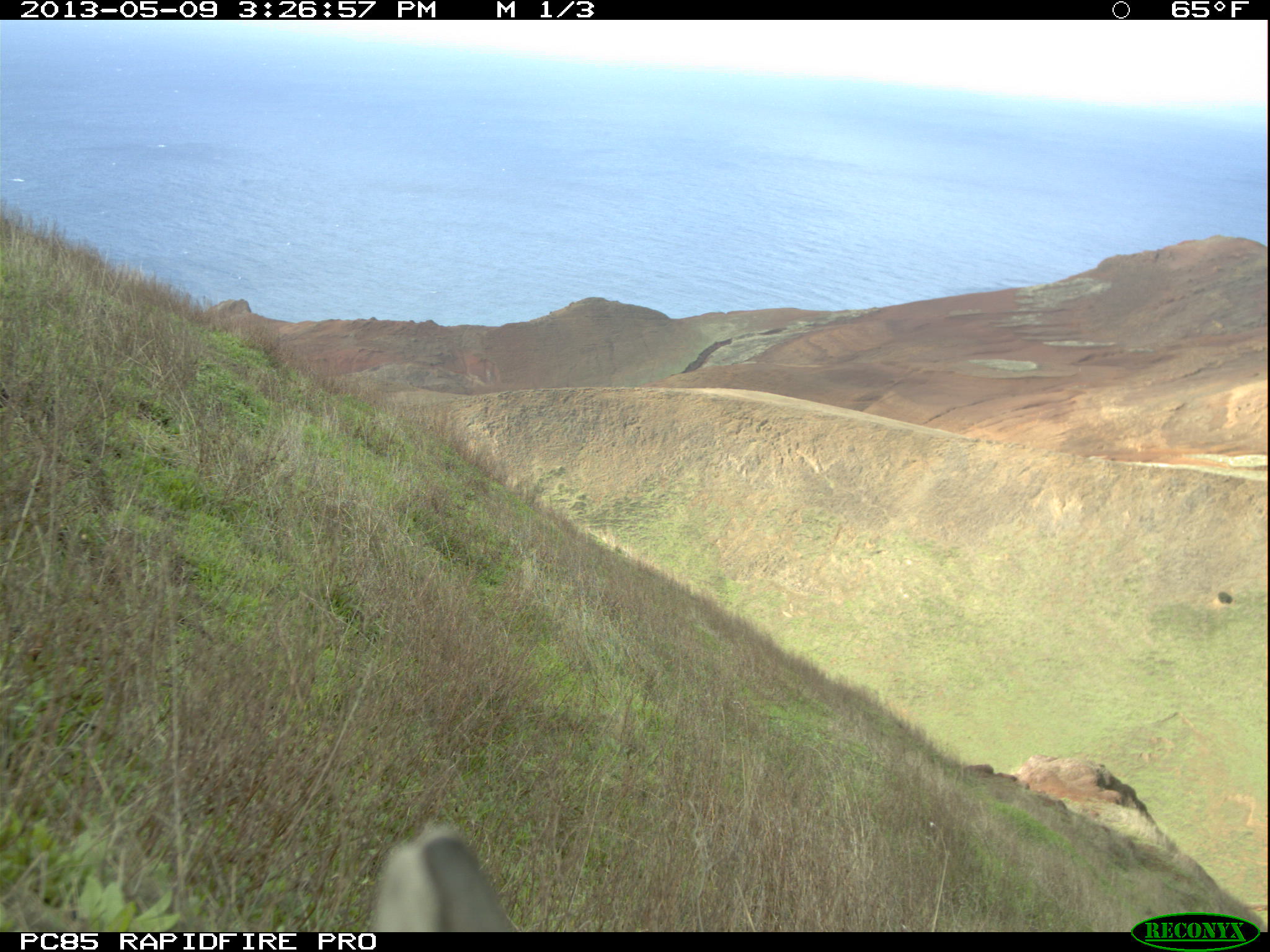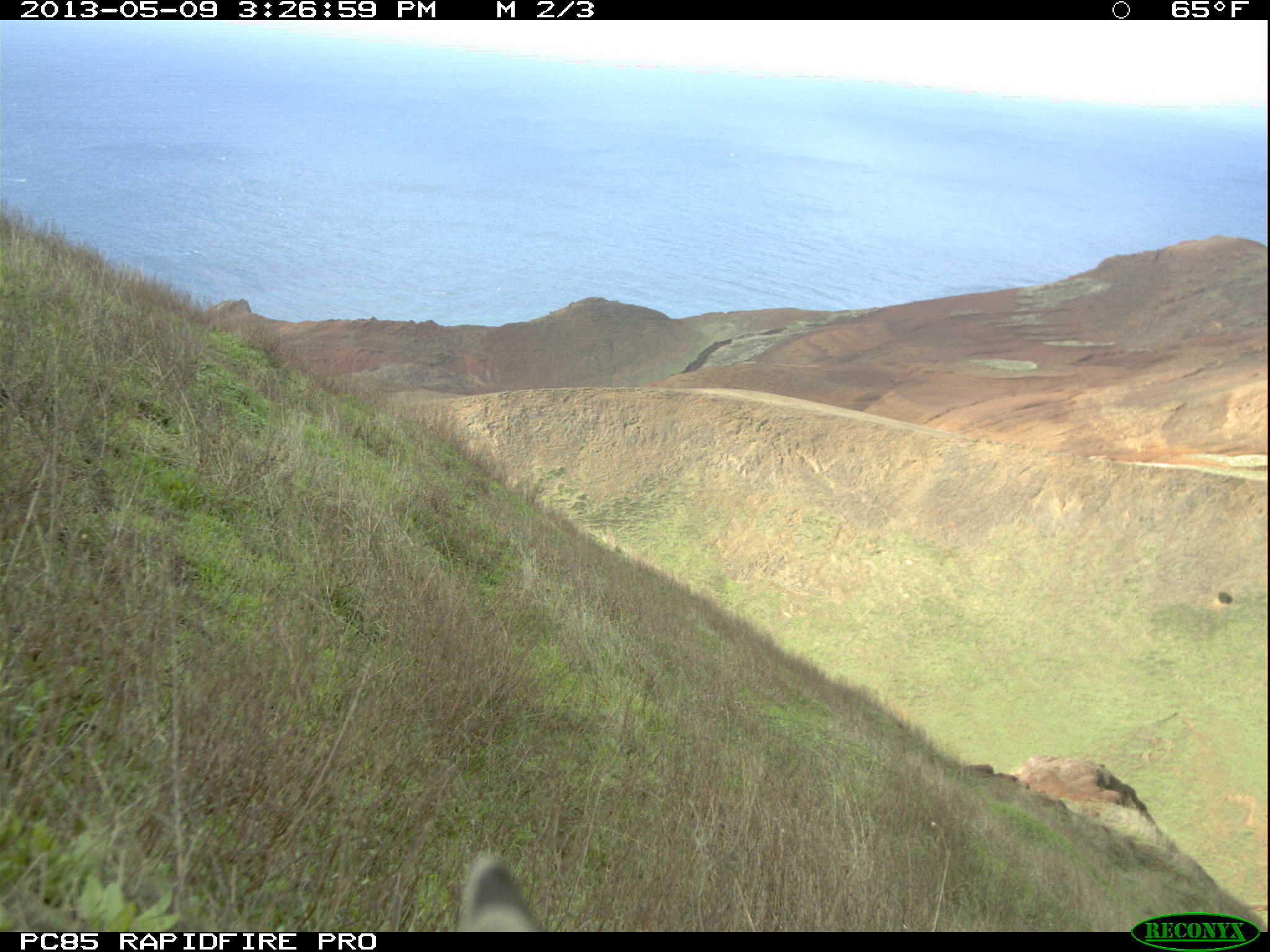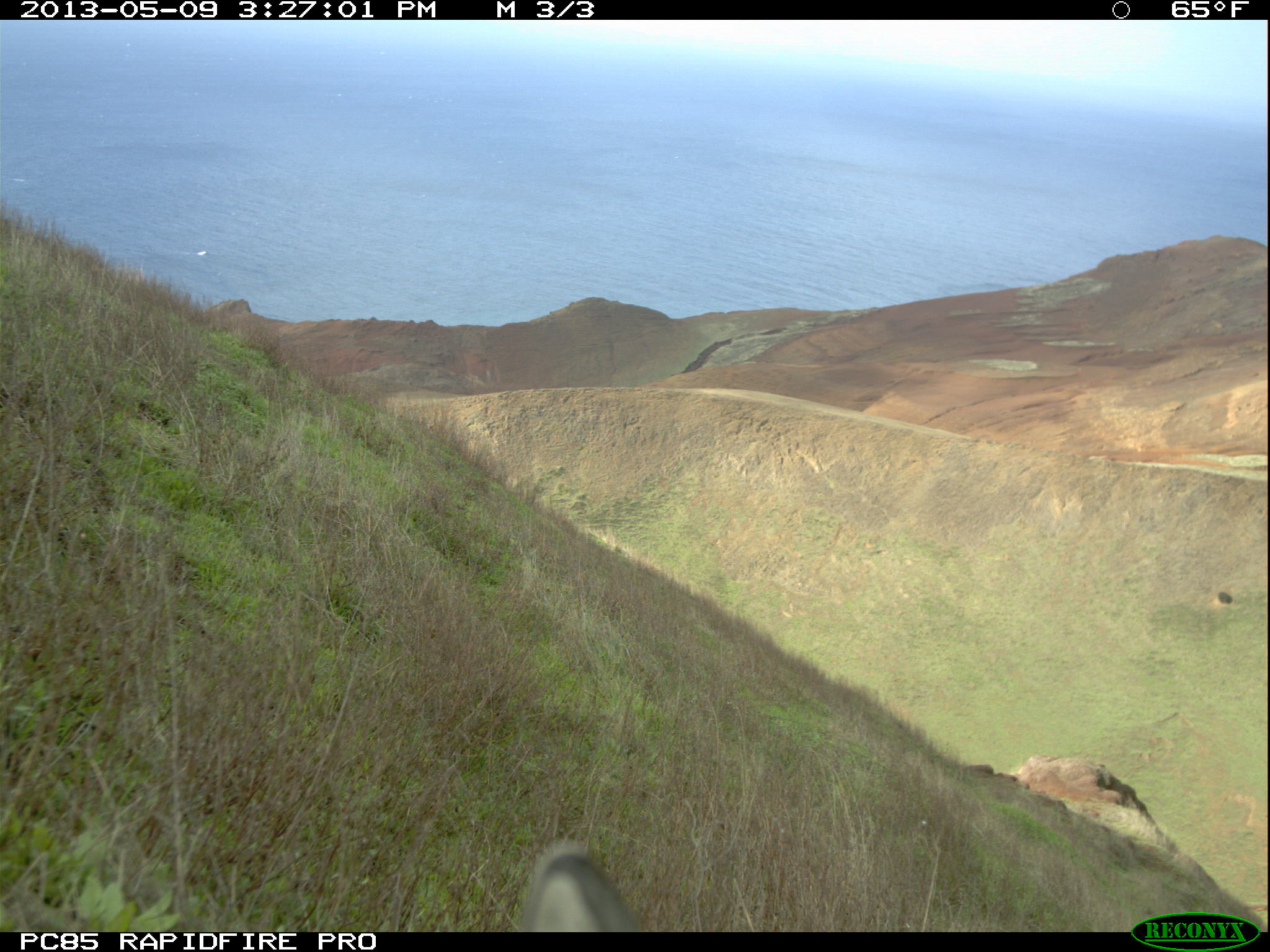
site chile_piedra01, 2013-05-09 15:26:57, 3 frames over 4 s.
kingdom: Animalia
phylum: Chordata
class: Mammalia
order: Lagomorpha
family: Leporidae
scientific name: Leporidae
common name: rabbits and hares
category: rabbit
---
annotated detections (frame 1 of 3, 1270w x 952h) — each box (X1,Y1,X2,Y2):
rabbit: (368,818,517,931)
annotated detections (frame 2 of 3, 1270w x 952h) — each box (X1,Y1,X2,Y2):
rabbit: (458,854,544,930)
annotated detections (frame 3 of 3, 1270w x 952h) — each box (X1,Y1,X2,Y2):
rabbit: (518,837,642,933)